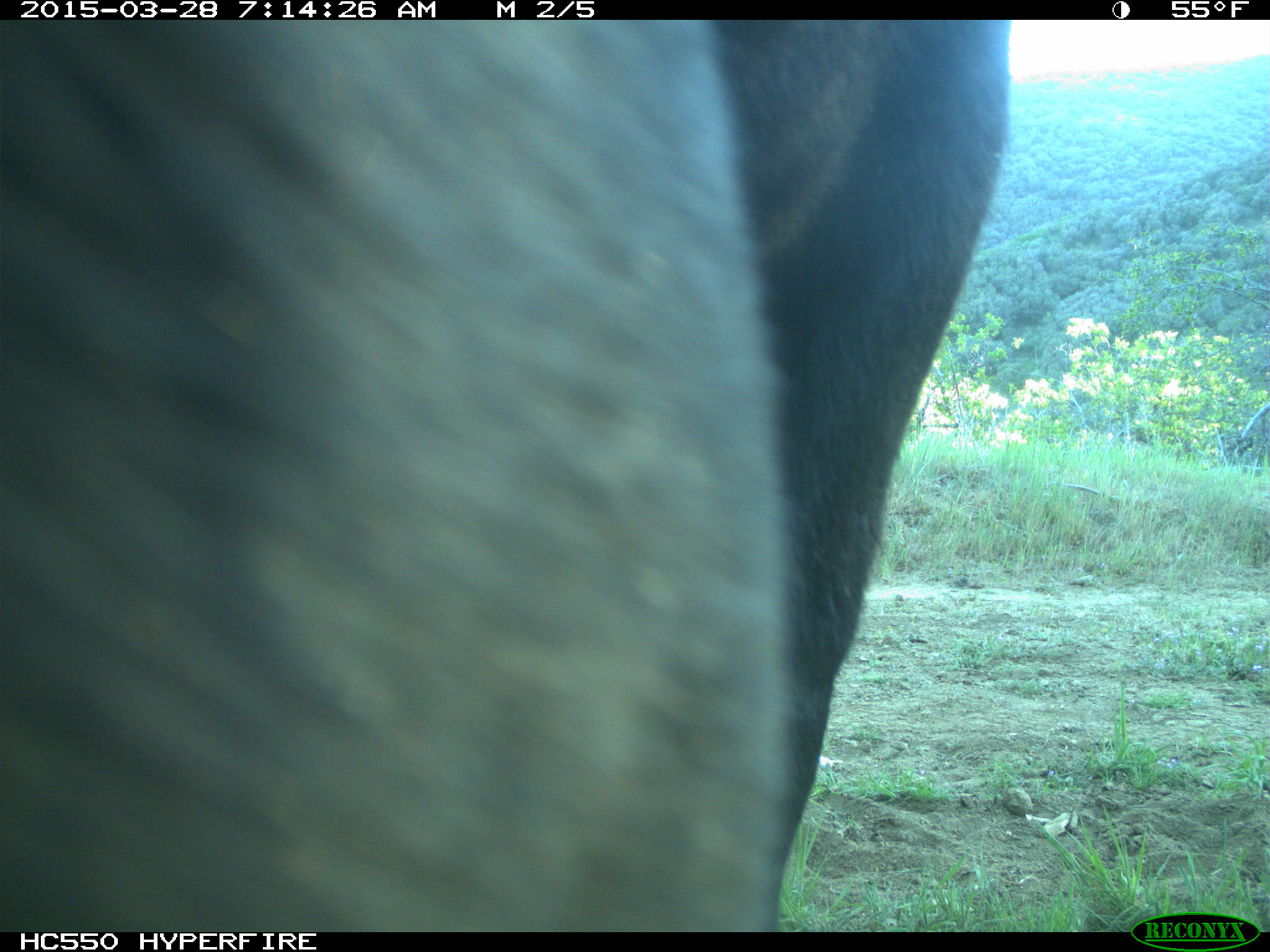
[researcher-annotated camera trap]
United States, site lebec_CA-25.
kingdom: Animalia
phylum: Chordata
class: Mammalia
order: Artiodactyla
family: Bovidae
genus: Bos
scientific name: Bos taurus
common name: domestic cow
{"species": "Bos taurus (domestic cow)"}